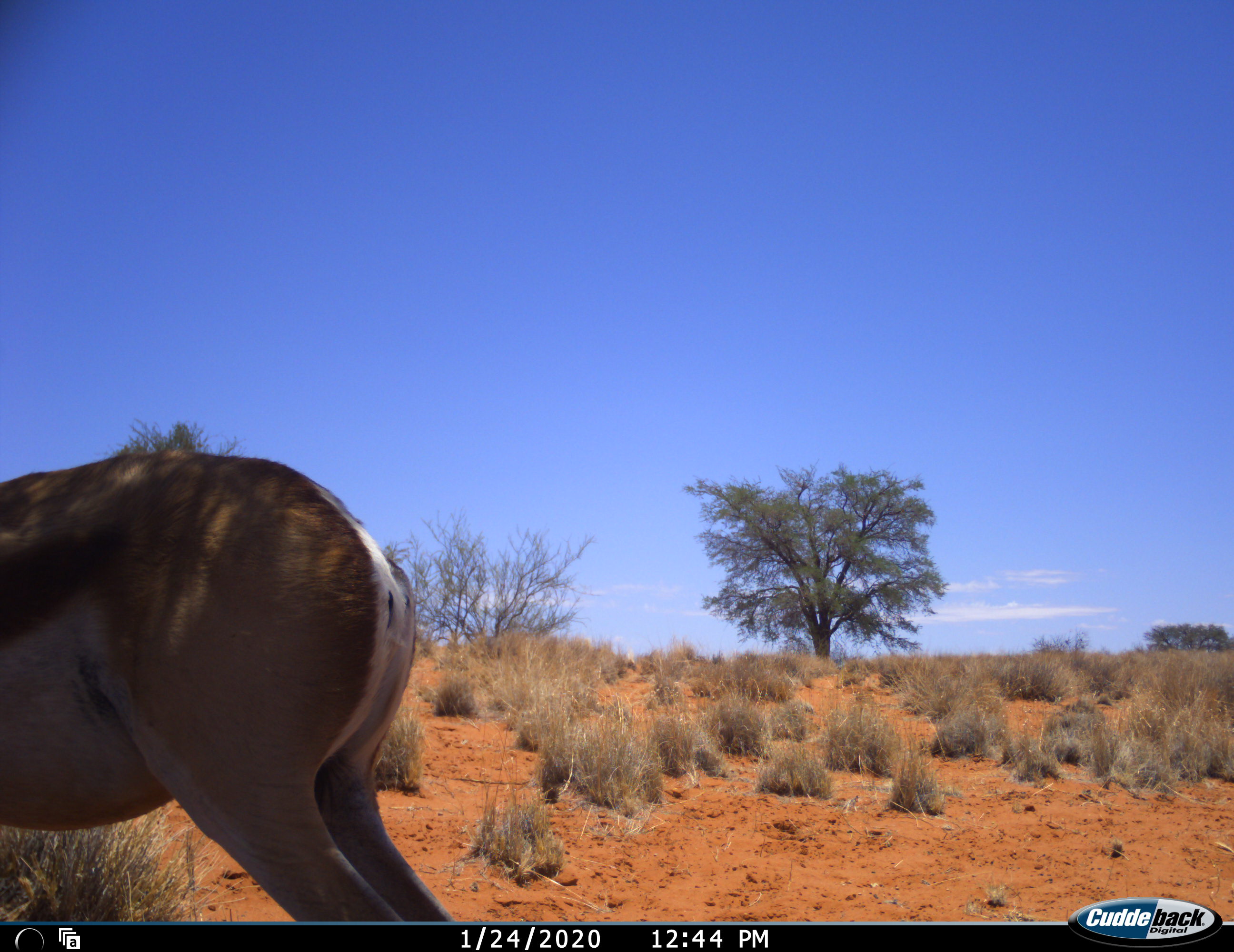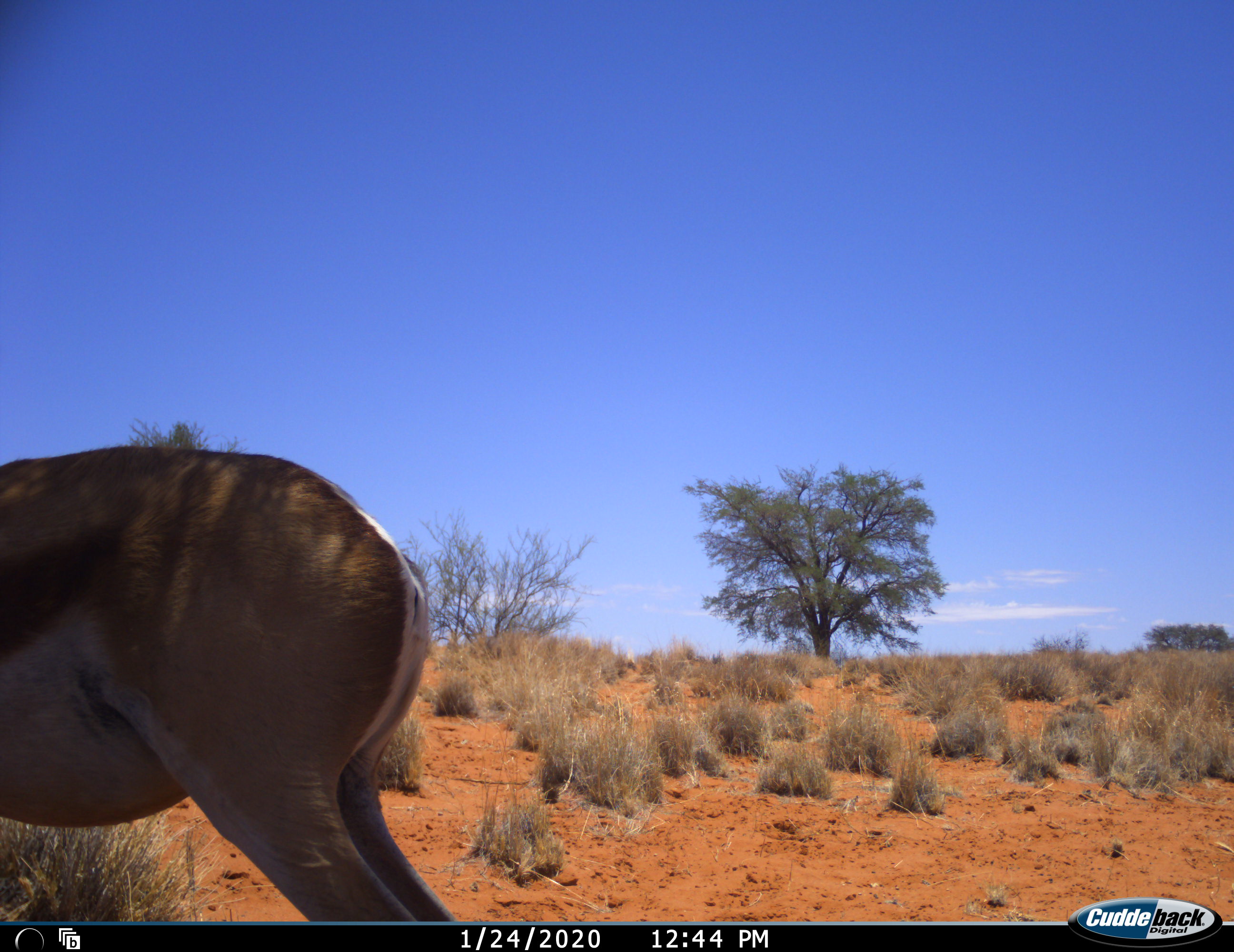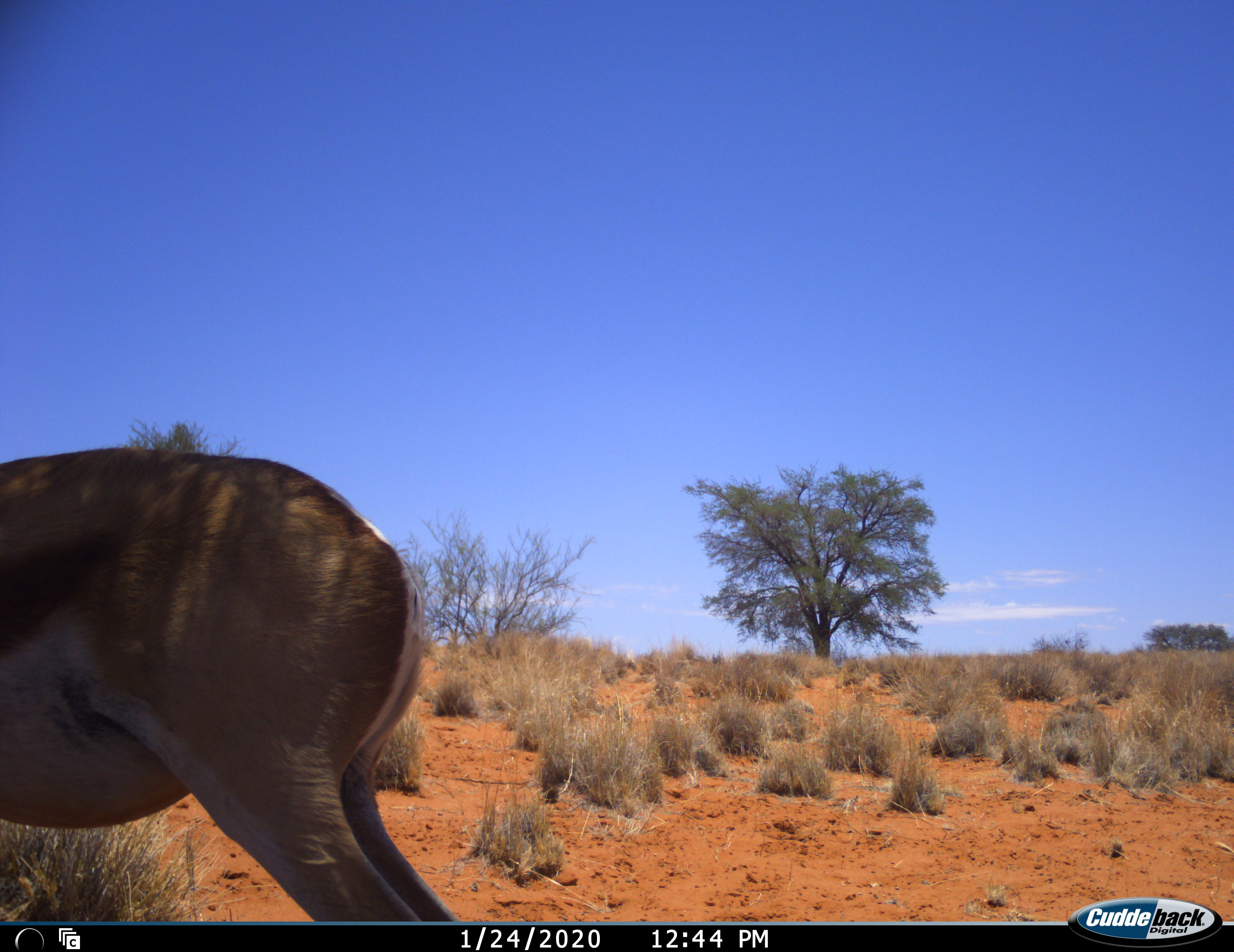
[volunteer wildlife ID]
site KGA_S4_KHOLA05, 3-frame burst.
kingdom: Animalia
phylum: Chordata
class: Mammalia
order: Artiodactyla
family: Bovidae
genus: Antidorcas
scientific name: Antidorcas marsupialis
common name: springbok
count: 1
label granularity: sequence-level